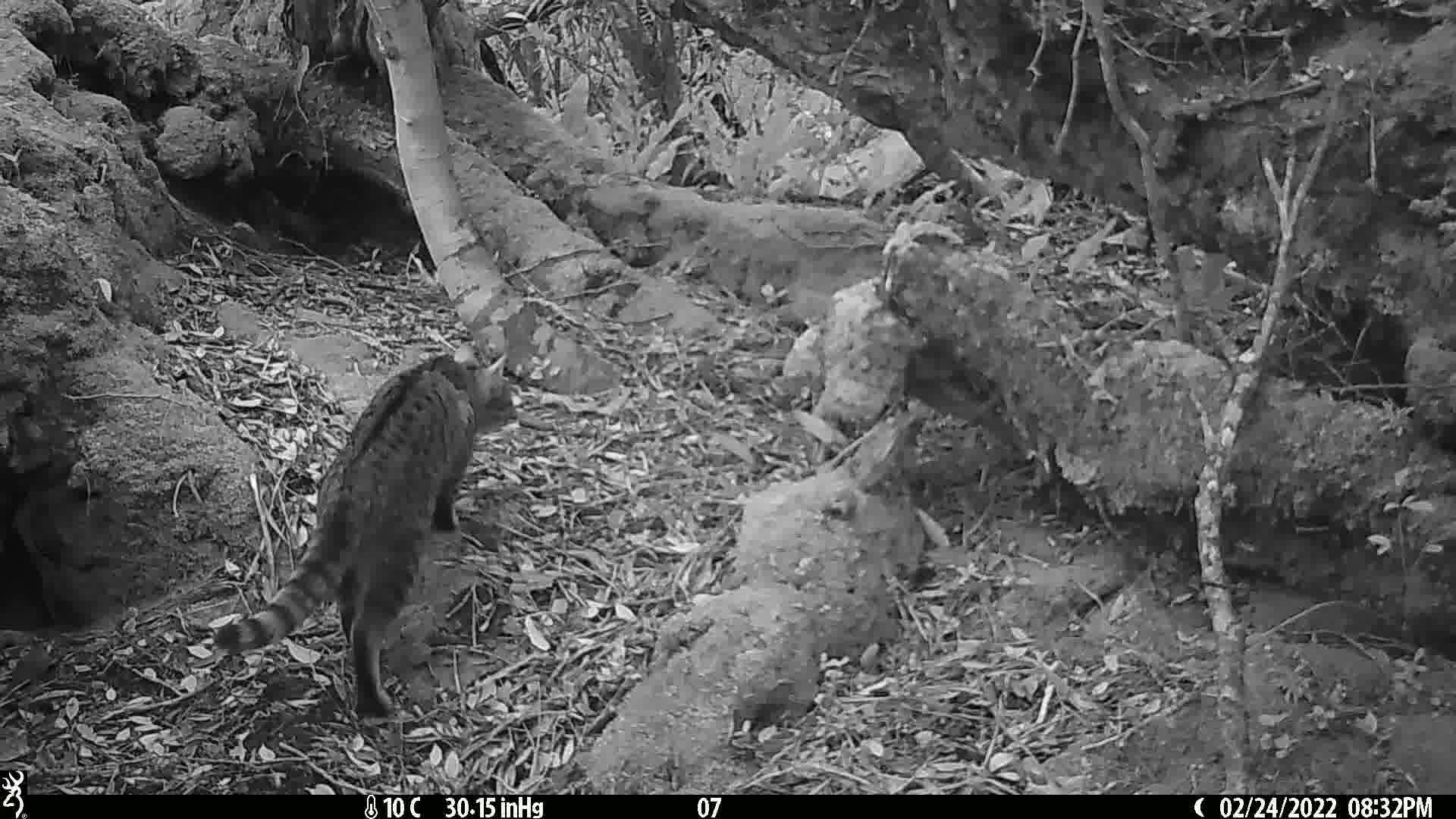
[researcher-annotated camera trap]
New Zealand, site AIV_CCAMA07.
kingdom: Animalia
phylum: Chordata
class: Mammalia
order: Carnivora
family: Felidae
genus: Felis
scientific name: Felis catus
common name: domestic cat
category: cat